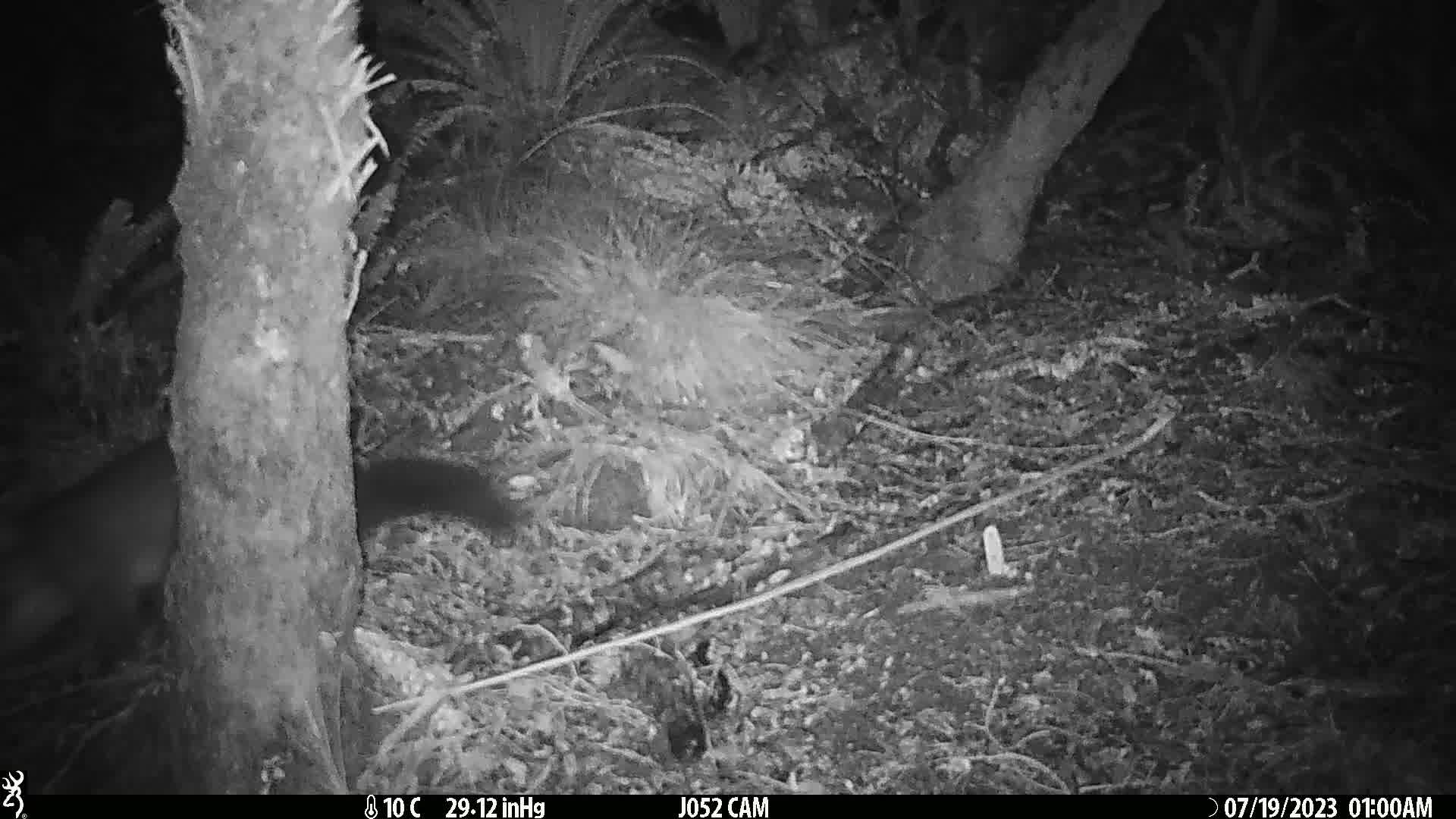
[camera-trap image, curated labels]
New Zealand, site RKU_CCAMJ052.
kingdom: Animalia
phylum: Chordata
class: Mammalia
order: Diprotodontia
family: Phalangeridae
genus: Trichosurus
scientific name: Trichosurus vulpecula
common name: common brushtail possum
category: possum